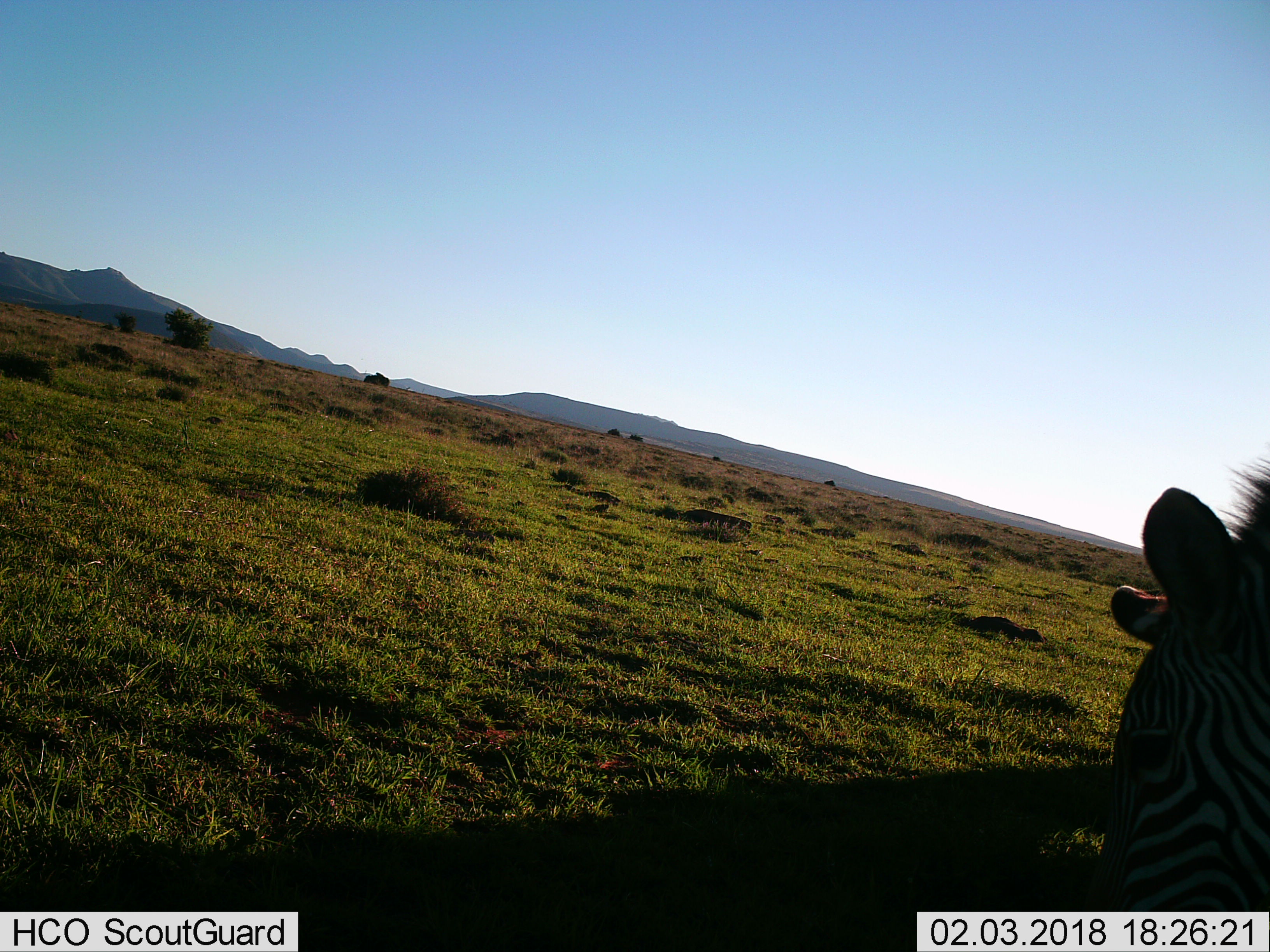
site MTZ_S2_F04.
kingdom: Animalia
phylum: Chordata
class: Mammalia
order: Perissodactyla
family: Equidae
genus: Equus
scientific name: Equus zebra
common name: mountain zebra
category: zebramountain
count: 1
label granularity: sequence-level